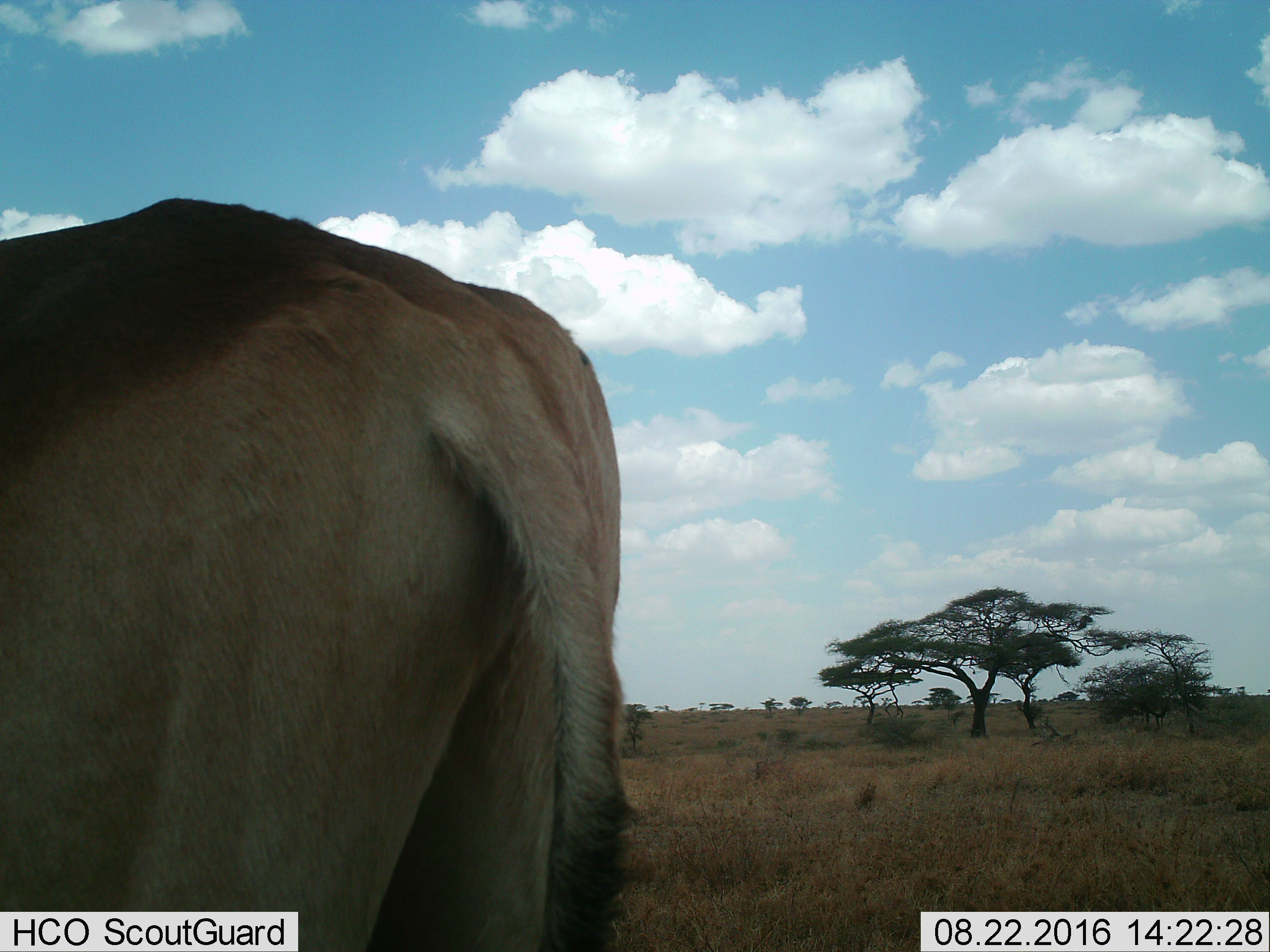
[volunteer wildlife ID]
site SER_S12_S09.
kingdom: Animalia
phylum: Chordata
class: Mammalia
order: Artiodactyla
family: Bovidae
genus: Alcelaphus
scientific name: Alcelaphus buselaphus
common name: hartebeest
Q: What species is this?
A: Hartebeest (Alcelaphus buselaphus).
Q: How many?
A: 1.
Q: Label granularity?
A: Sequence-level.